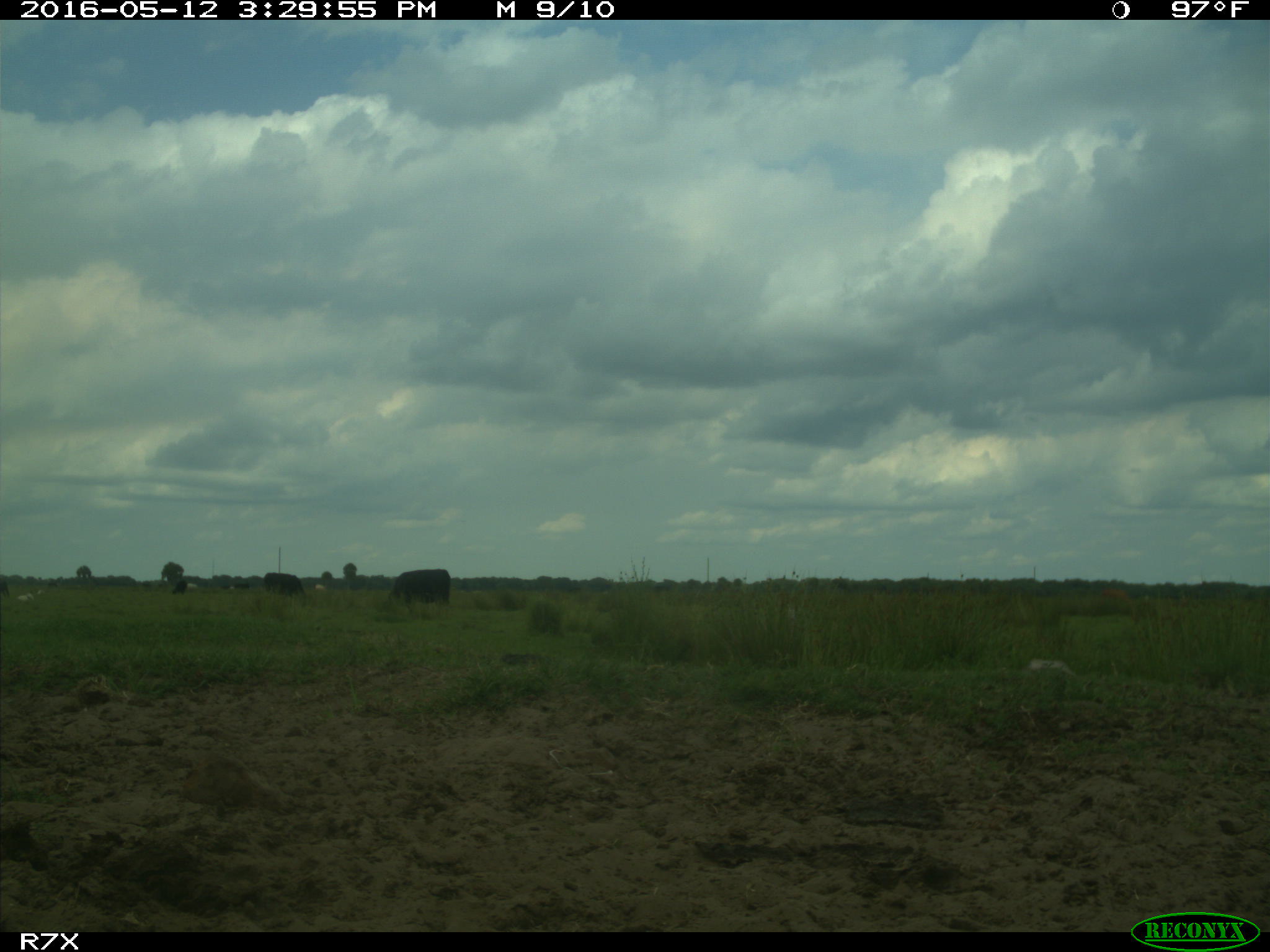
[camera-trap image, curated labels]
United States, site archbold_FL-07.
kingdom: Animalia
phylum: Chordata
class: Mammalia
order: Artiodactyla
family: Bovidae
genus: Bos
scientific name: Bos taurus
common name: domestic cow